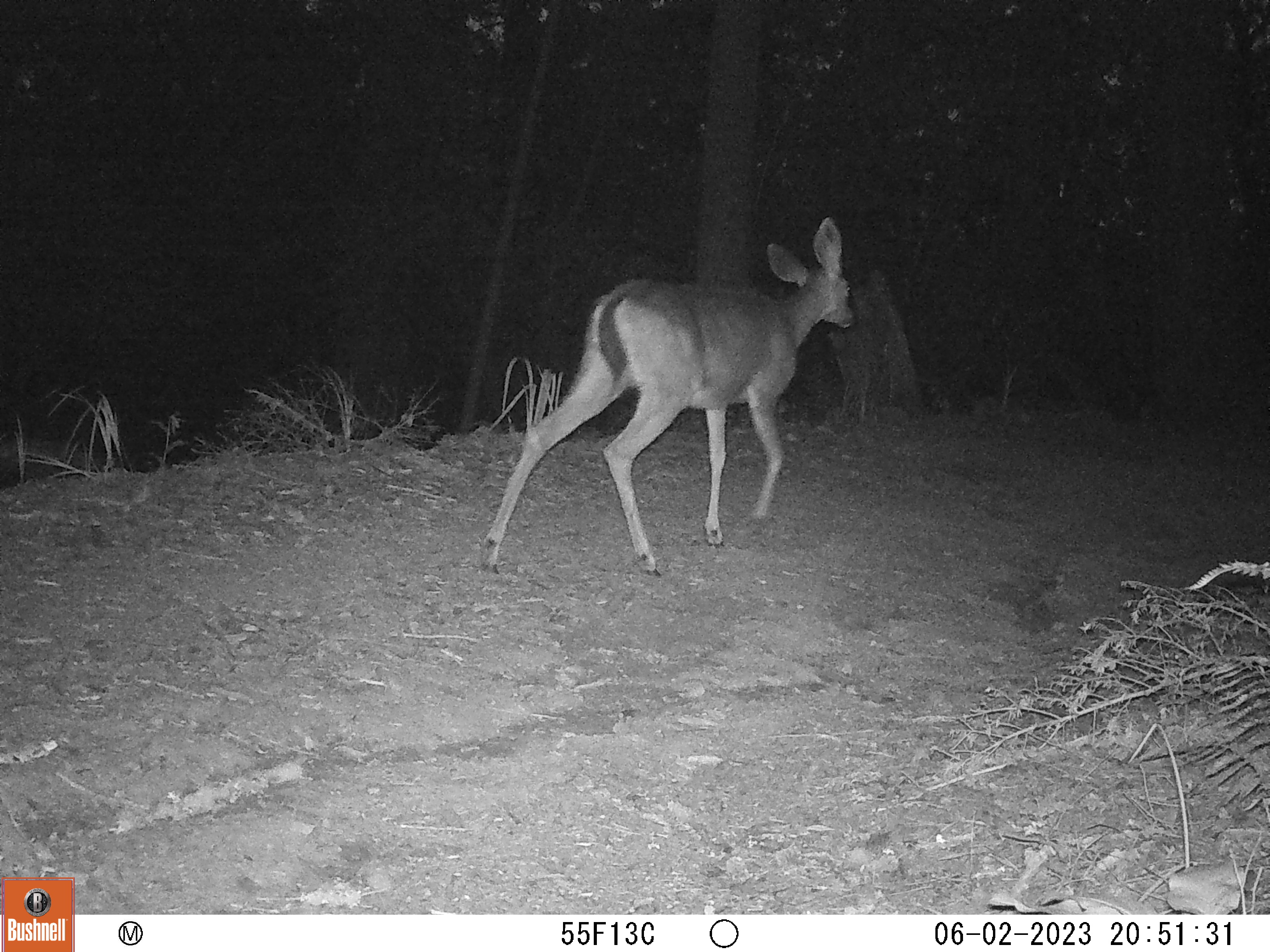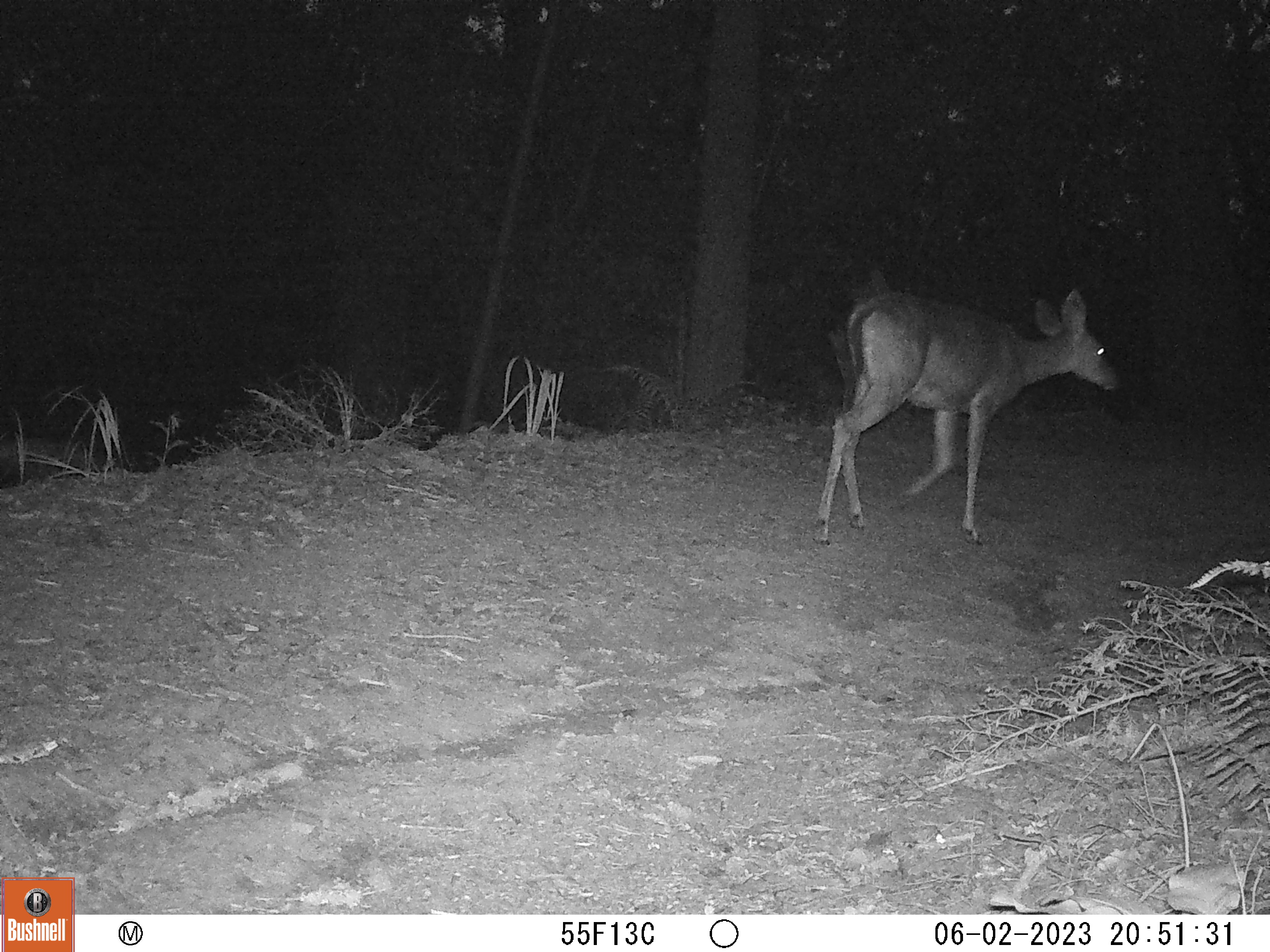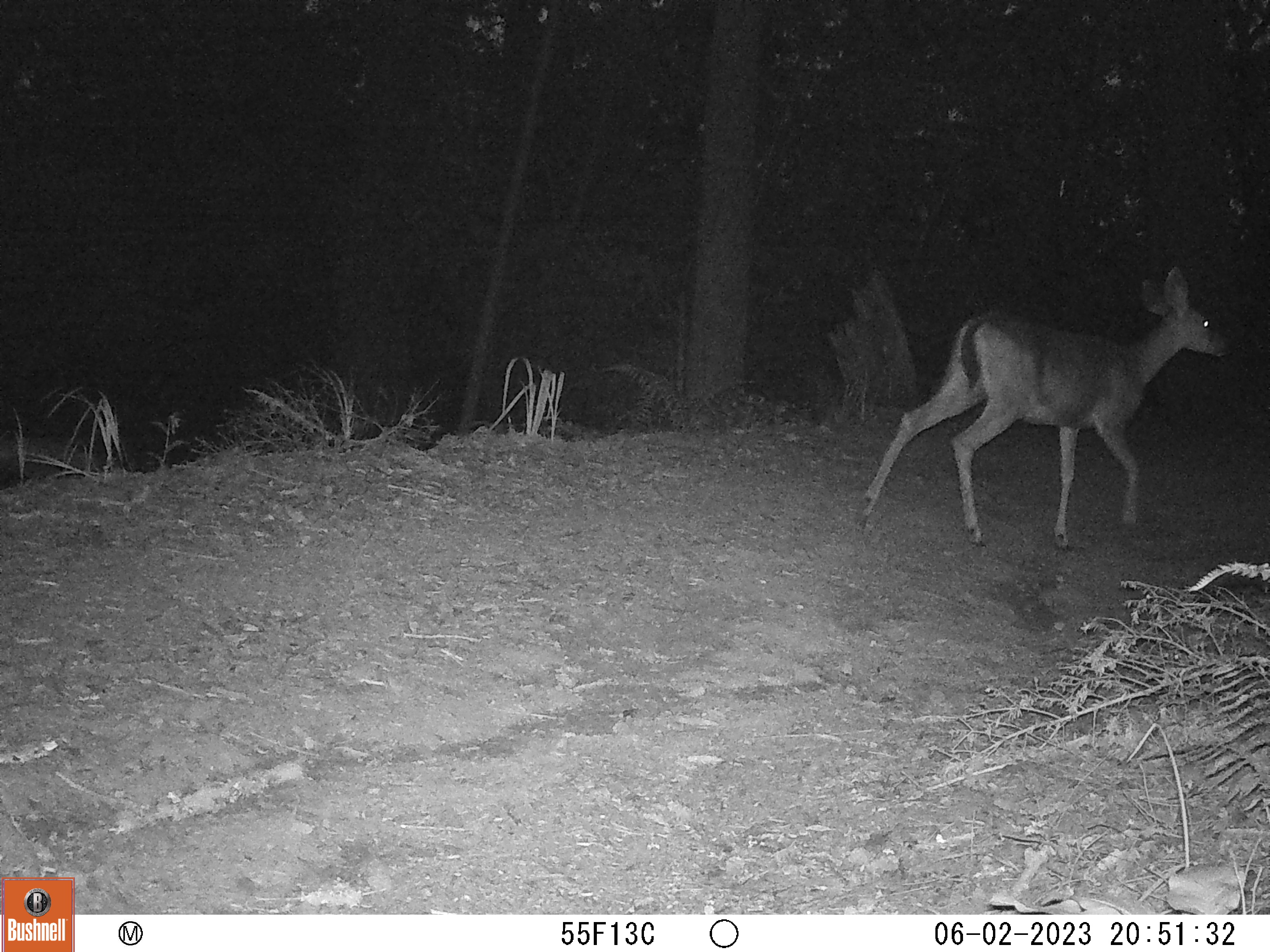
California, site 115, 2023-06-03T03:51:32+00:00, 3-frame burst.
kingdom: Animalia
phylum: Chordata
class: Mammalia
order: Artiodactyla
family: Cervidae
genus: Odocoileus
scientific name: Odocoileus hemionus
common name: mule deer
Mule deer (Odocoileus hemionus).